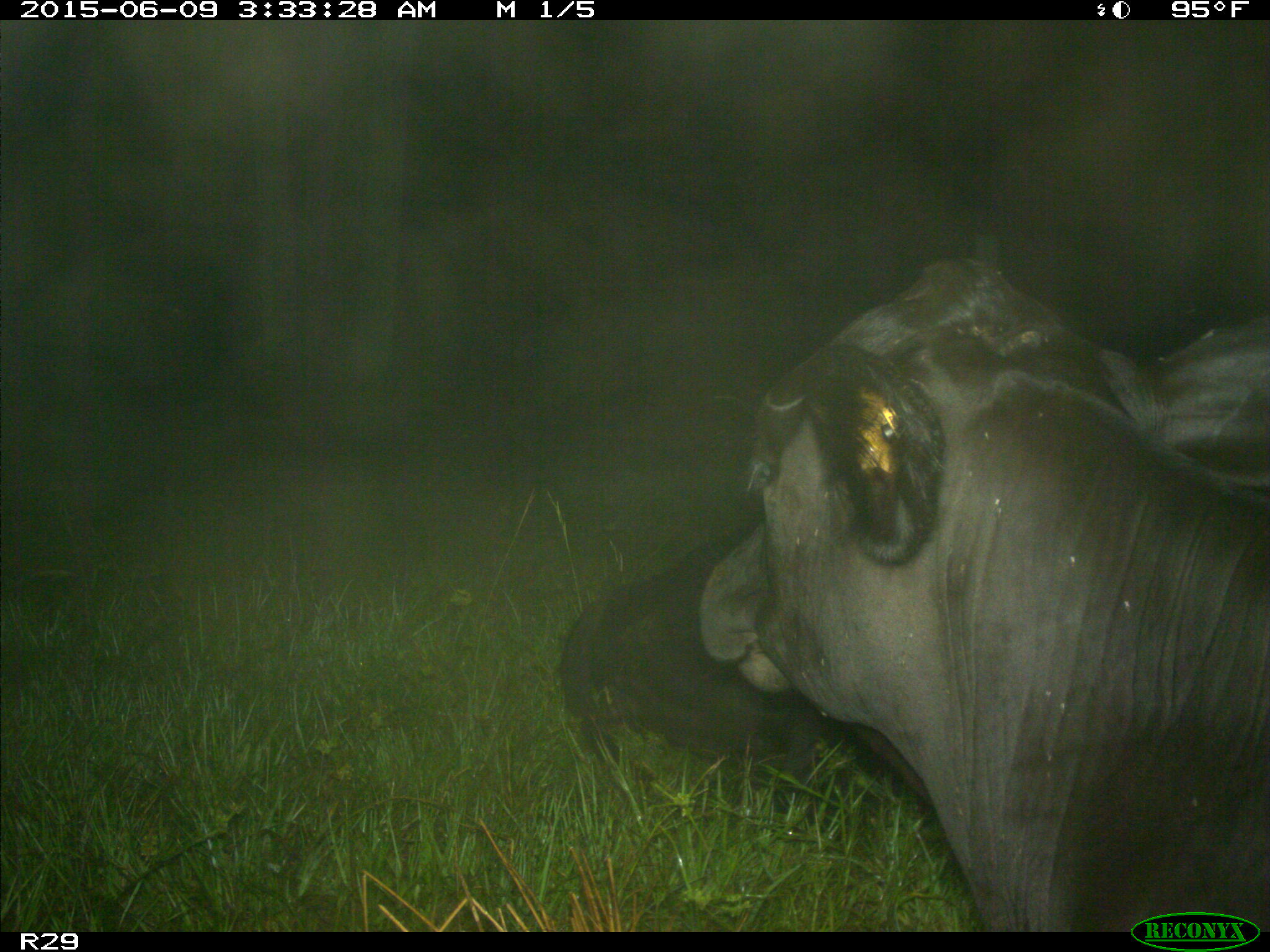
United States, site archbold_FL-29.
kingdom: Animalia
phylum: Chordata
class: Mammalia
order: Artiodactyla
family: Bovidae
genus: Bos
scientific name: Bos taurus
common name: domestic cow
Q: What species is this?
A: Bos taurus (domestic cow).